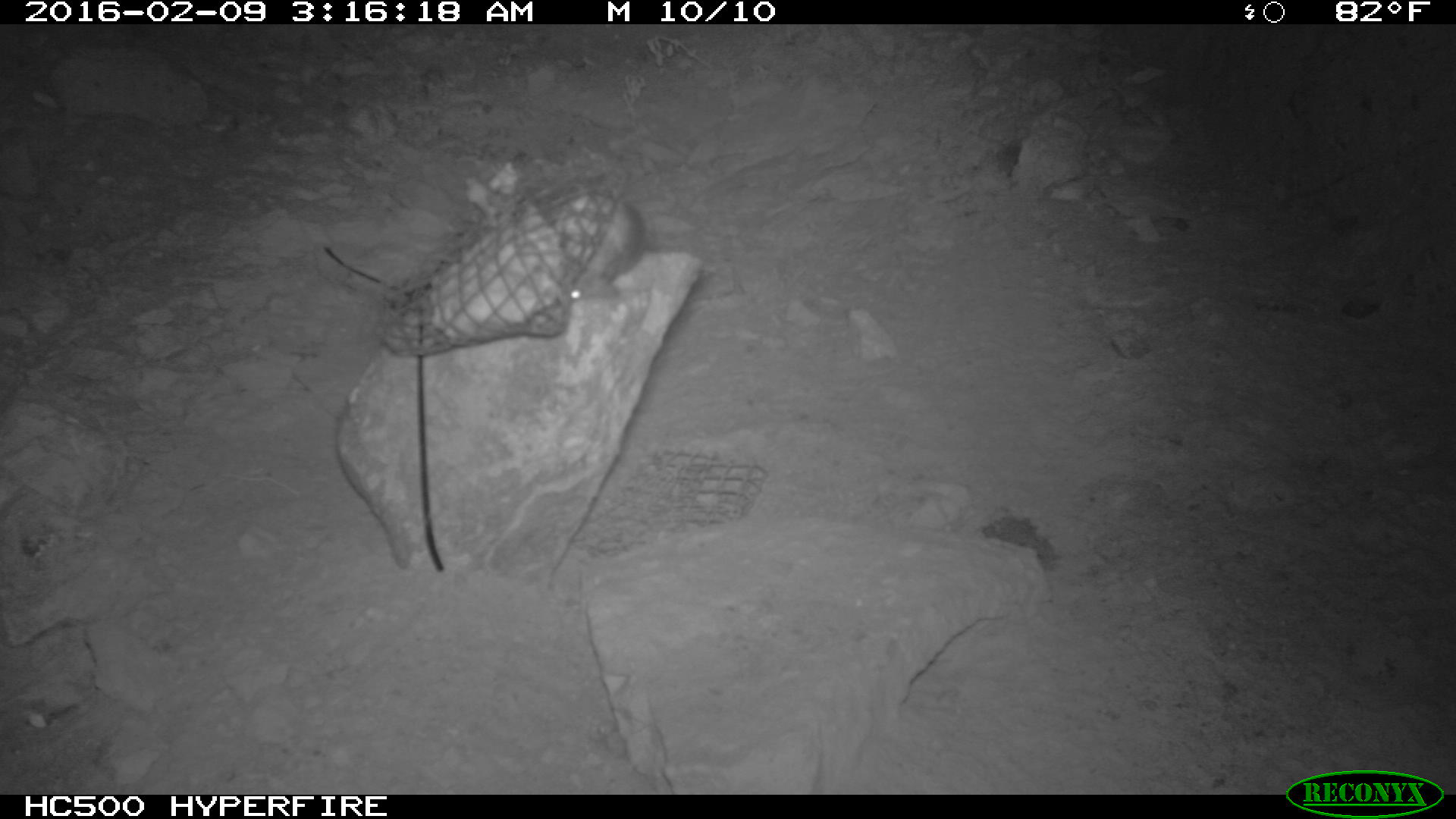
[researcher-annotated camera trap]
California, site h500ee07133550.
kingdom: Animalia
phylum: Chordata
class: Mammalia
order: Rodentia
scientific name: Rodentia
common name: rodent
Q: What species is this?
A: Rodent (Rodentia).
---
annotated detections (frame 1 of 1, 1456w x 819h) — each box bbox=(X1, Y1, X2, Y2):
rodent: bbox=(554, 194, 642, 303)